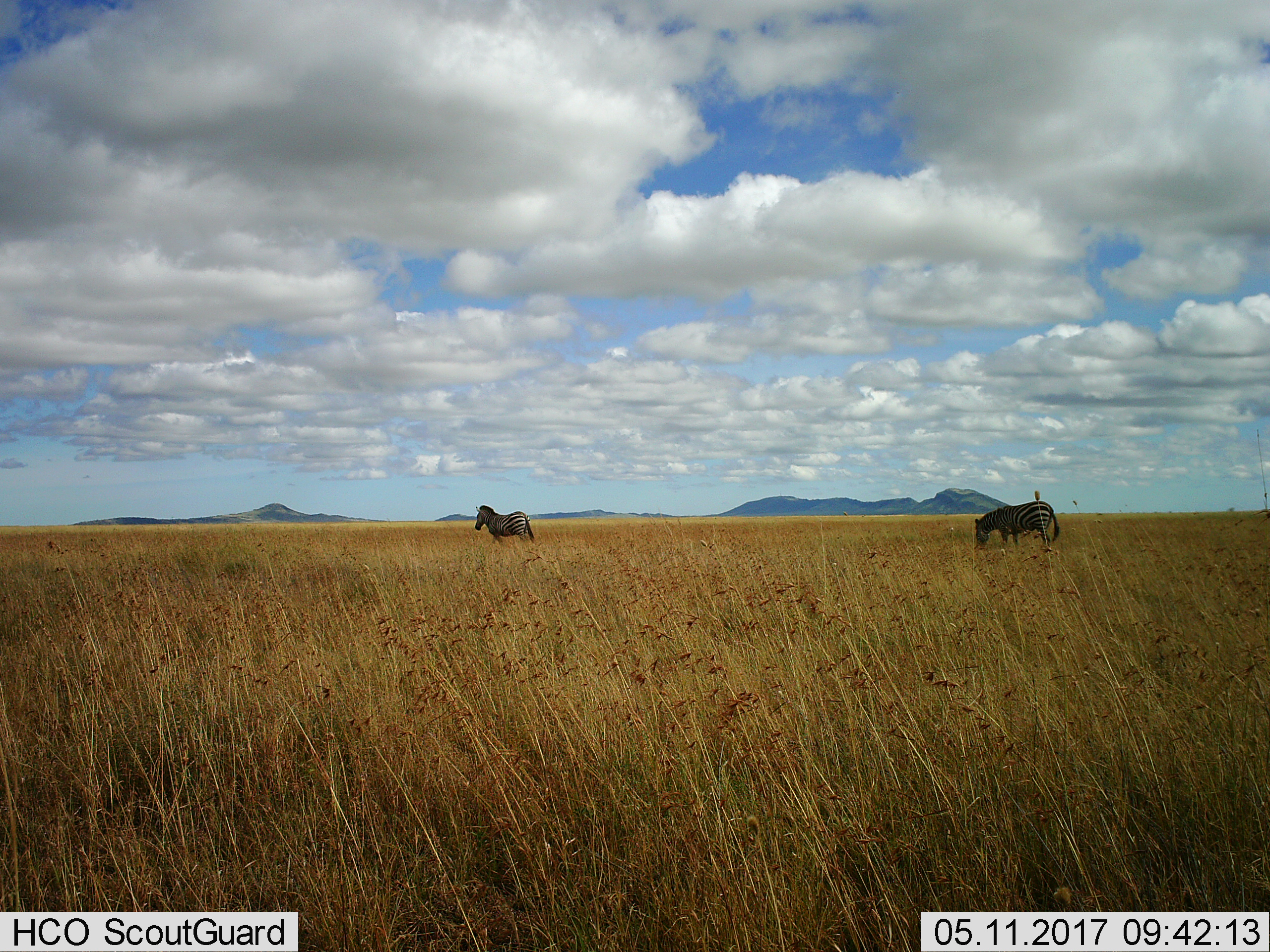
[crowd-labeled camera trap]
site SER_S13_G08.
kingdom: Animalia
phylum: Chordata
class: Mammalia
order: Perissodactyla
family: Equidae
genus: Equus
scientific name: Equus quagga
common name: plains zebra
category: zebraplains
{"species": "zebraplains (plains zebra) (Equus quagga)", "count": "2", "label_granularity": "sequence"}